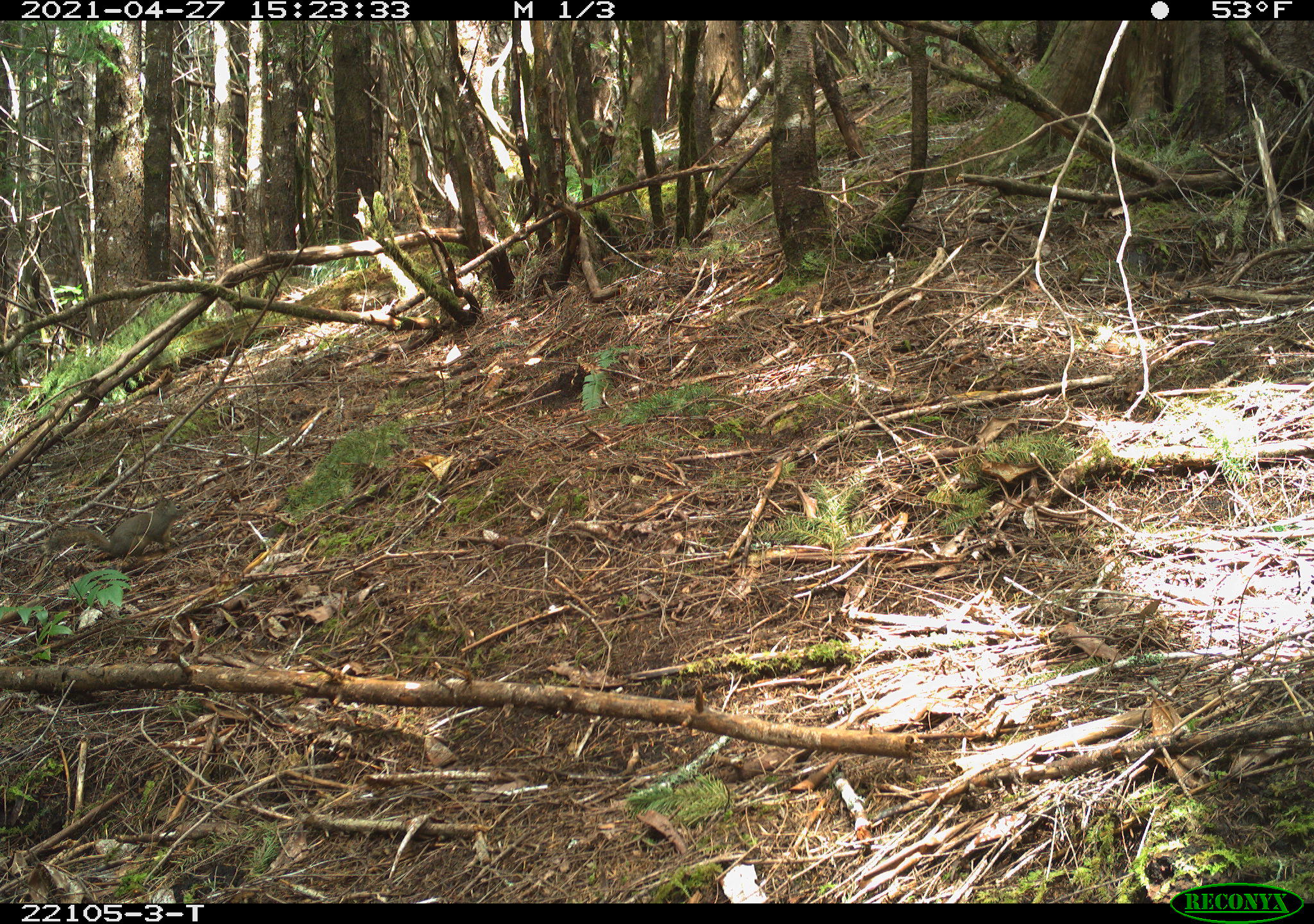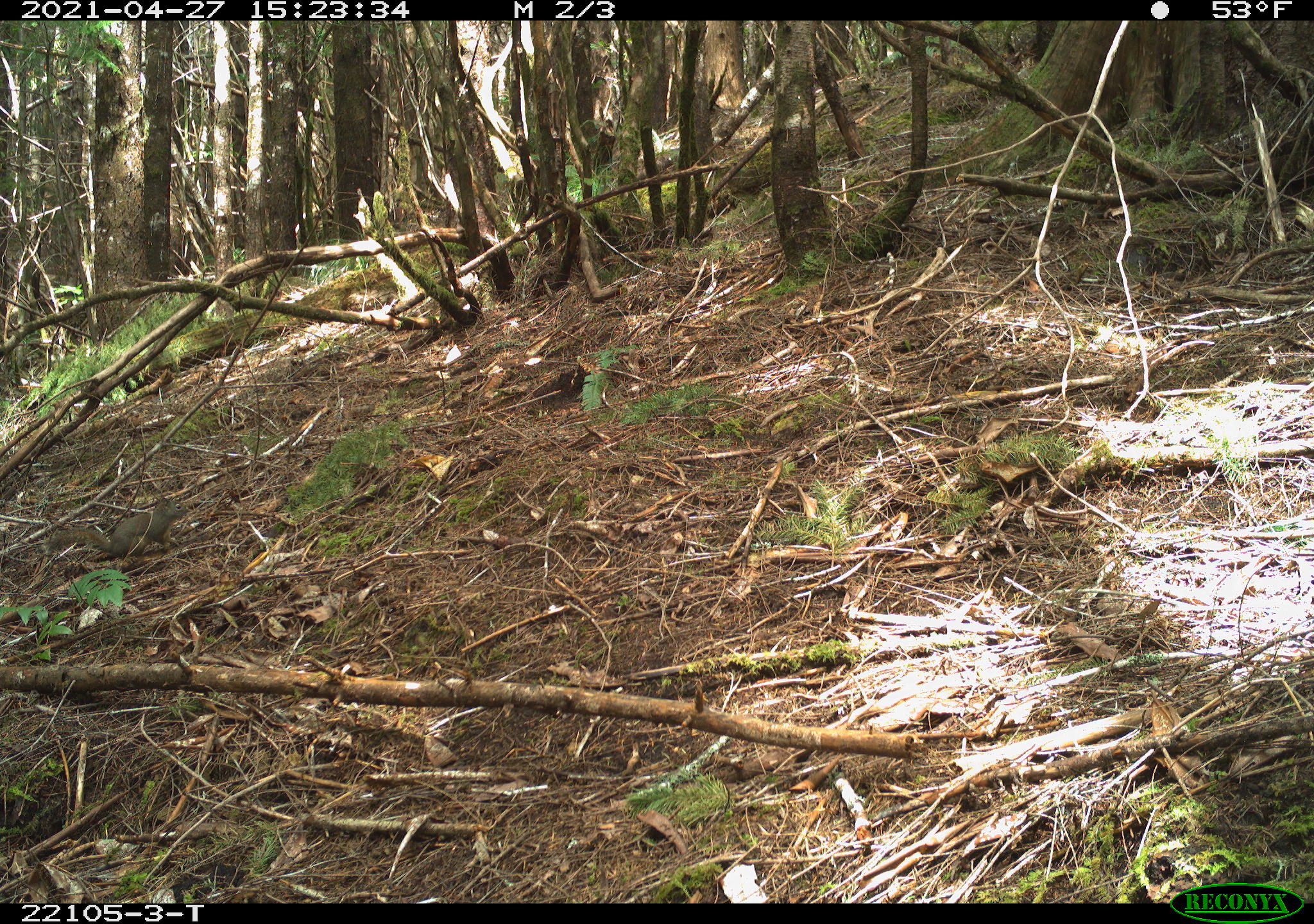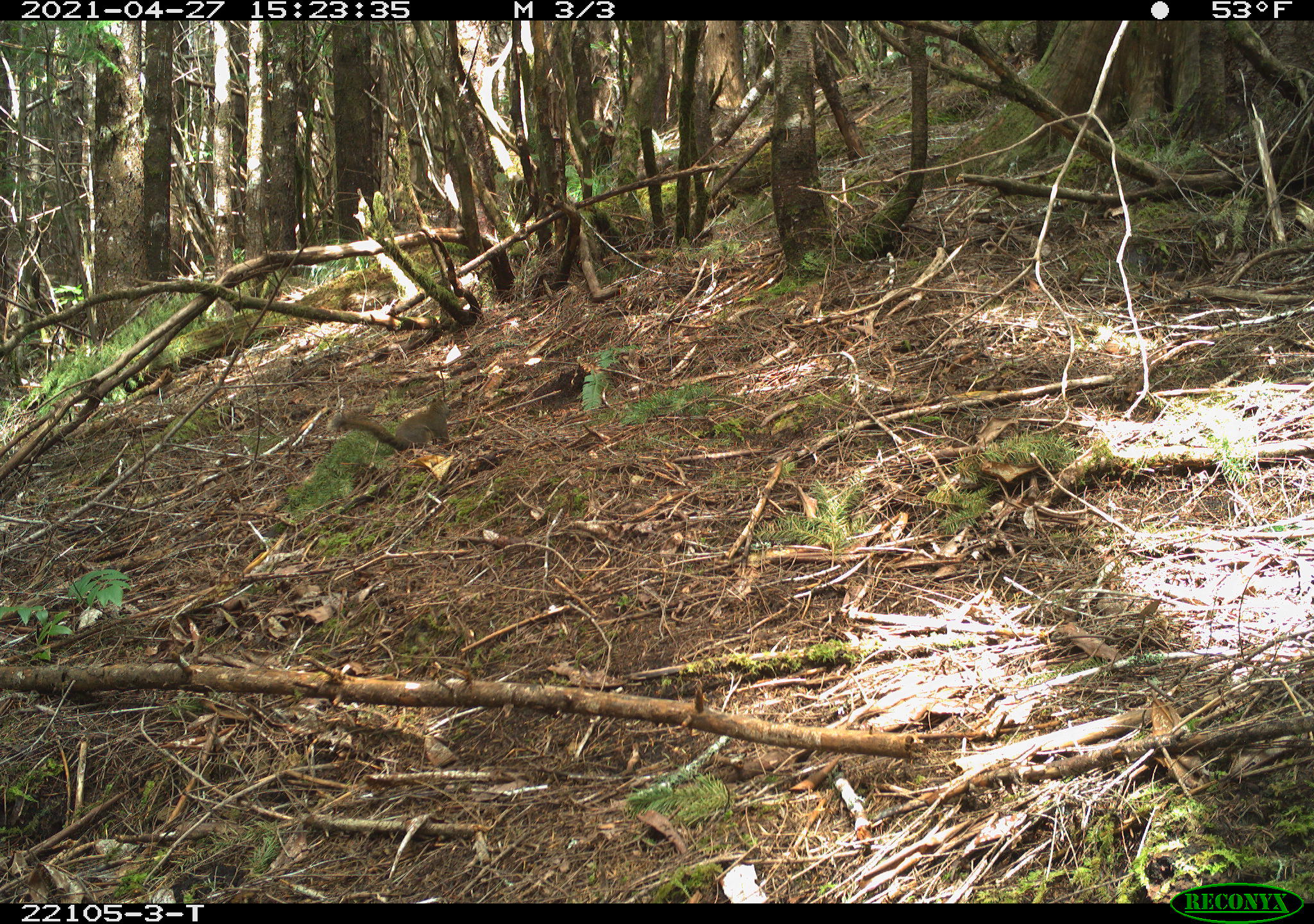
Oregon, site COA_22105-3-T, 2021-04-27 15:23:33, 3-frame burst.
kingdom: Animalia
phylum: Chordata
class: Mammalia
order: Rodentia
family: Sciuridae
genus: Tamiasciurus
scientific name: Tamiasciurus douglasii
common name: douglas squirrel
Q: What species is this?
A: Douglas squirrel (Tamiasciurus douglasii).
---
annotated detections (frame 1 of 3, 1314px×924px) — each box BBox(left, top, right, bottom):
douglas squirrel: BBox(38, 473, 202, 586)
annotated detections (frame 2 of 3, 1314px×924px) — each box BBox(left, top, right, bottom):
douglas squirrel: BBox(34, 474, 205, 589)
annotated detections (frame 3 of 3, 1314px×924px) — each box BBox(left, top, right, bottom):
douglas squirrel: BBox(314, 381, 468, 487)